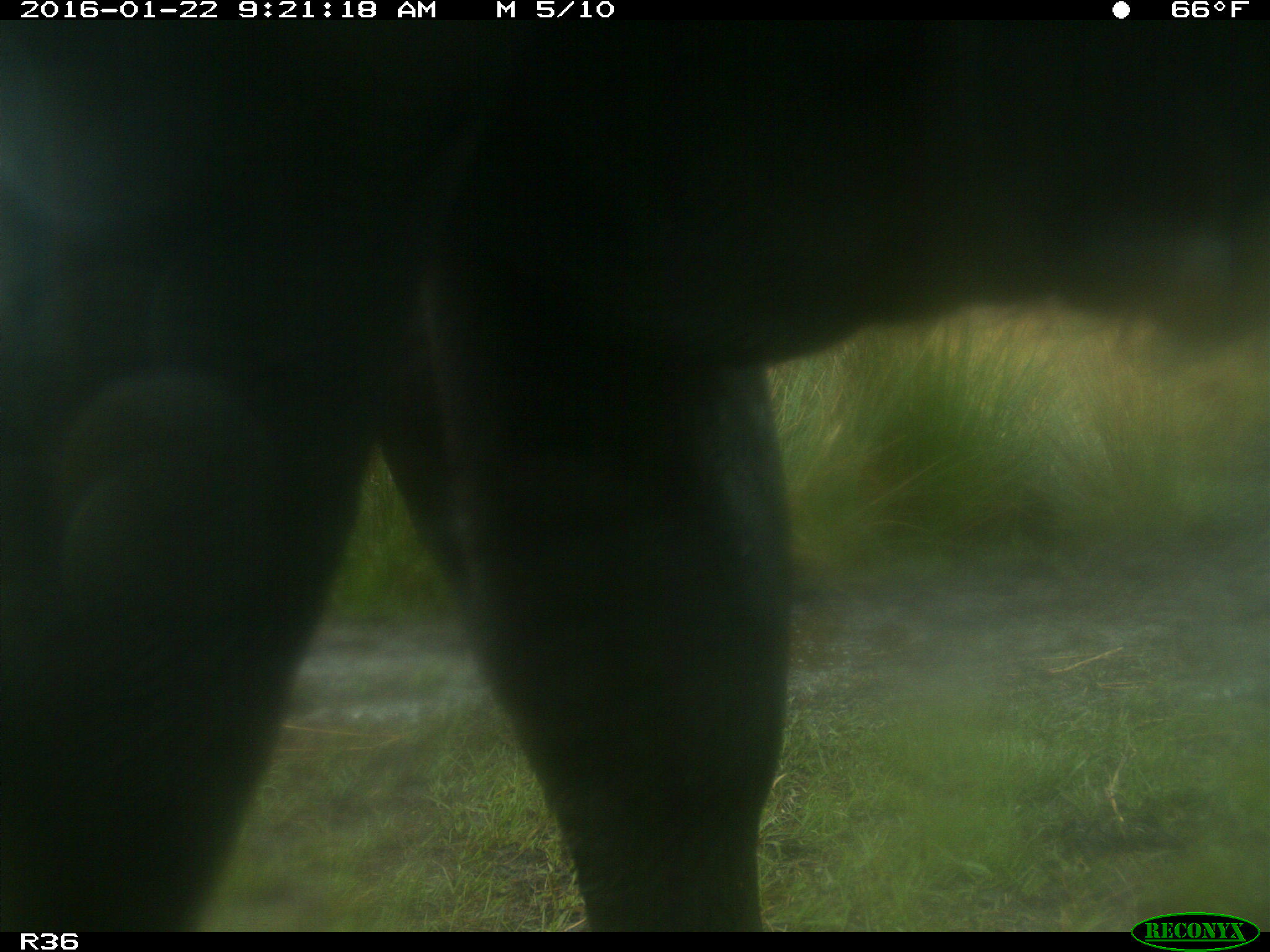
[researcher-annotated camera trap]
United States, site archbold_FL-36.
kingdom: Animalia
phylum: Chordata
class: Mammalia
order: Artiodactyla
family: Bovidae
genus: Bos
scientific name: Bos taurus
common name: domestic cow